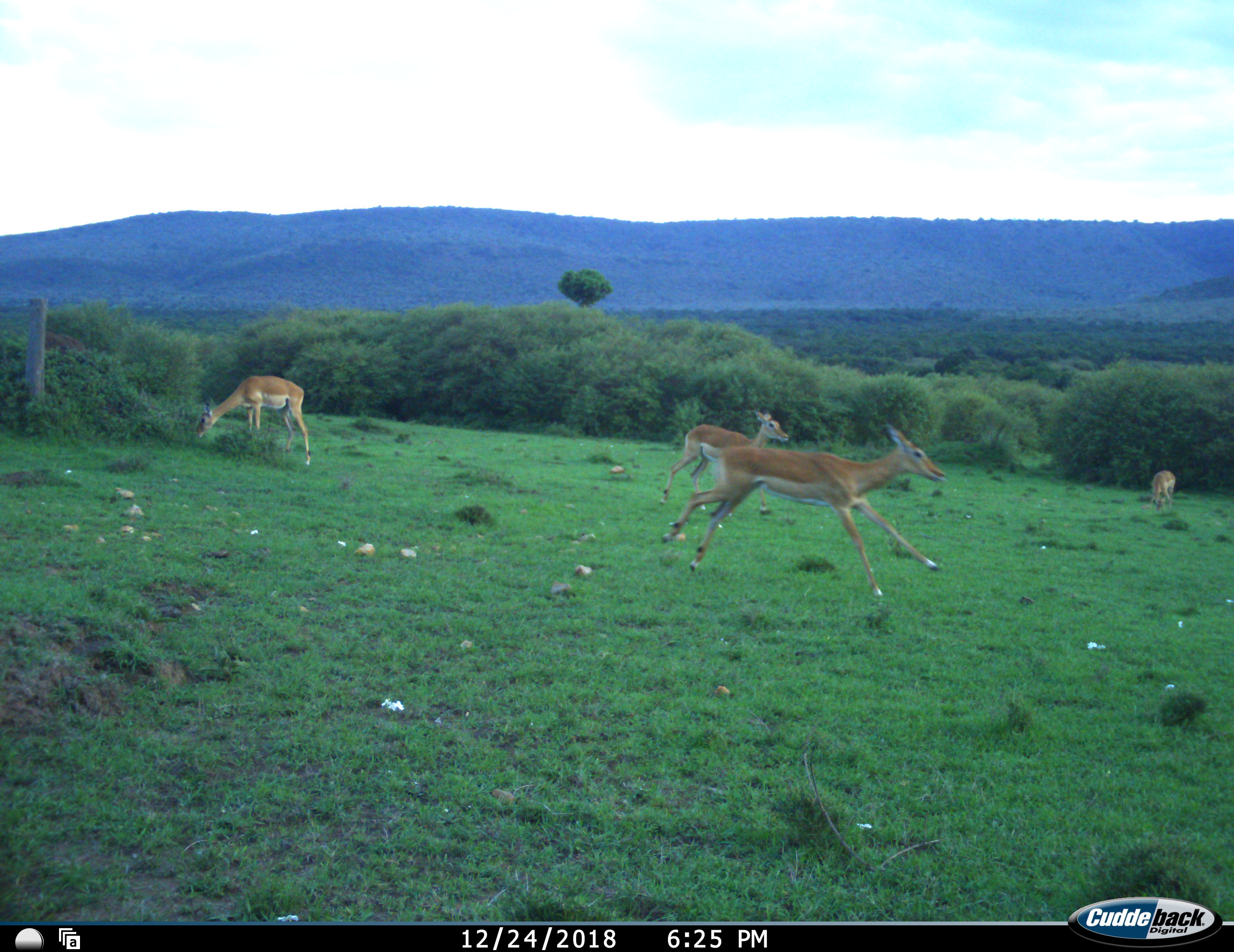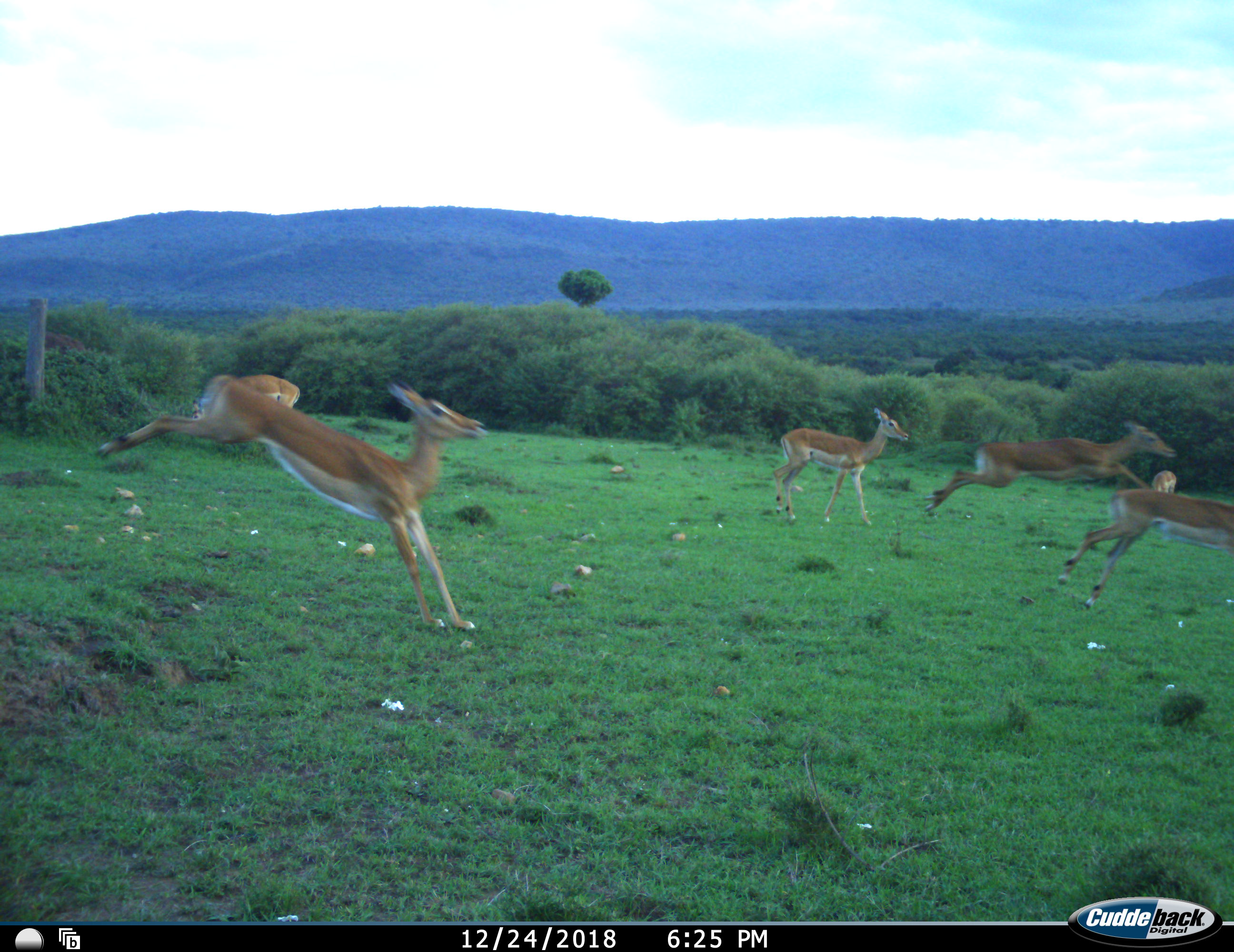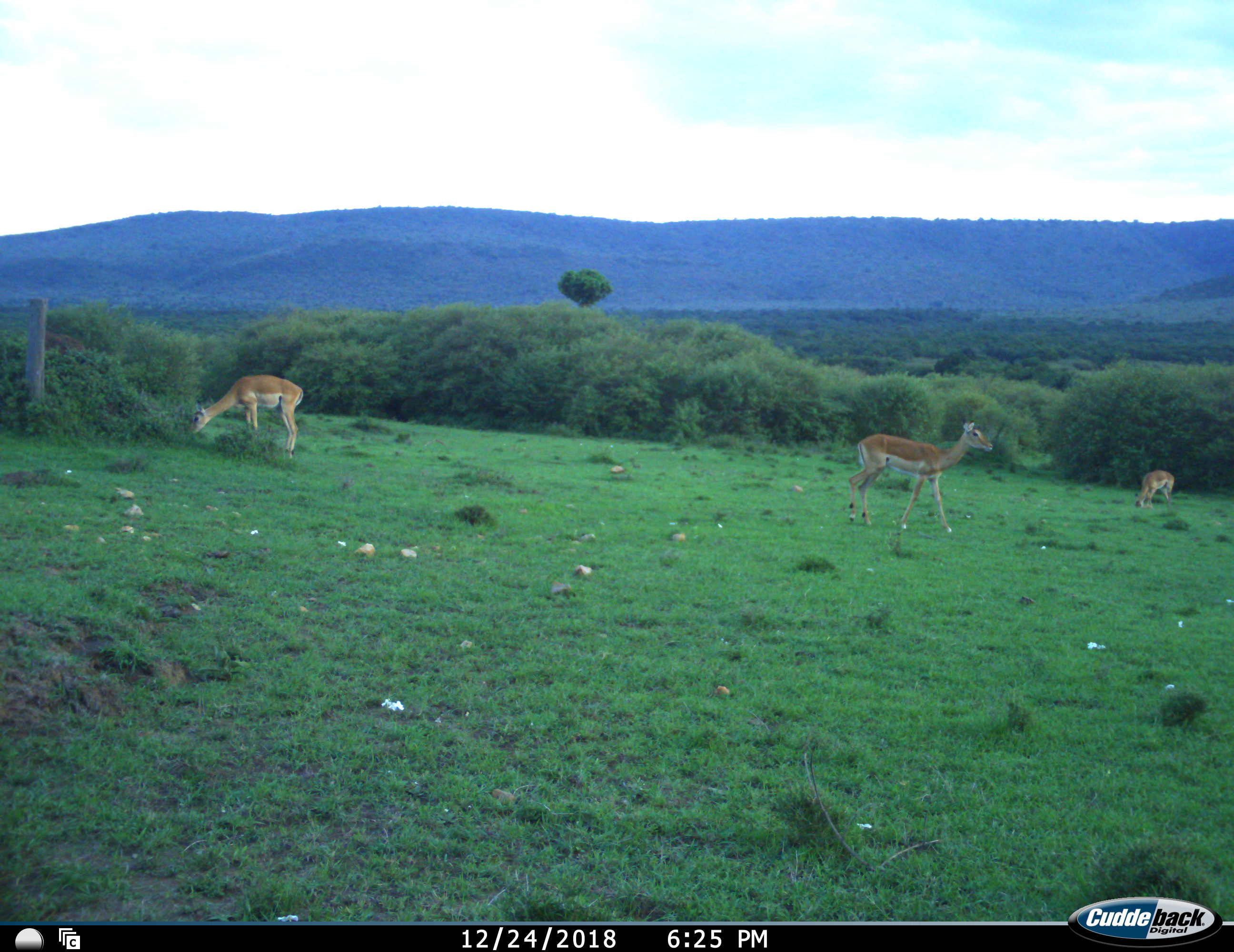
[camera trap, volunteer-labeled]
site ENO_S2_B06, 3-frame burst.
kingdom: Animalia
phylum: Chordata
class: Mammalia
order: Artiodactyla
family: Bovidae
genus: Aepyceros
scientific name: Aepyceros melampus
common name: impala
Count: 6.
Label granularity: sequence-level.